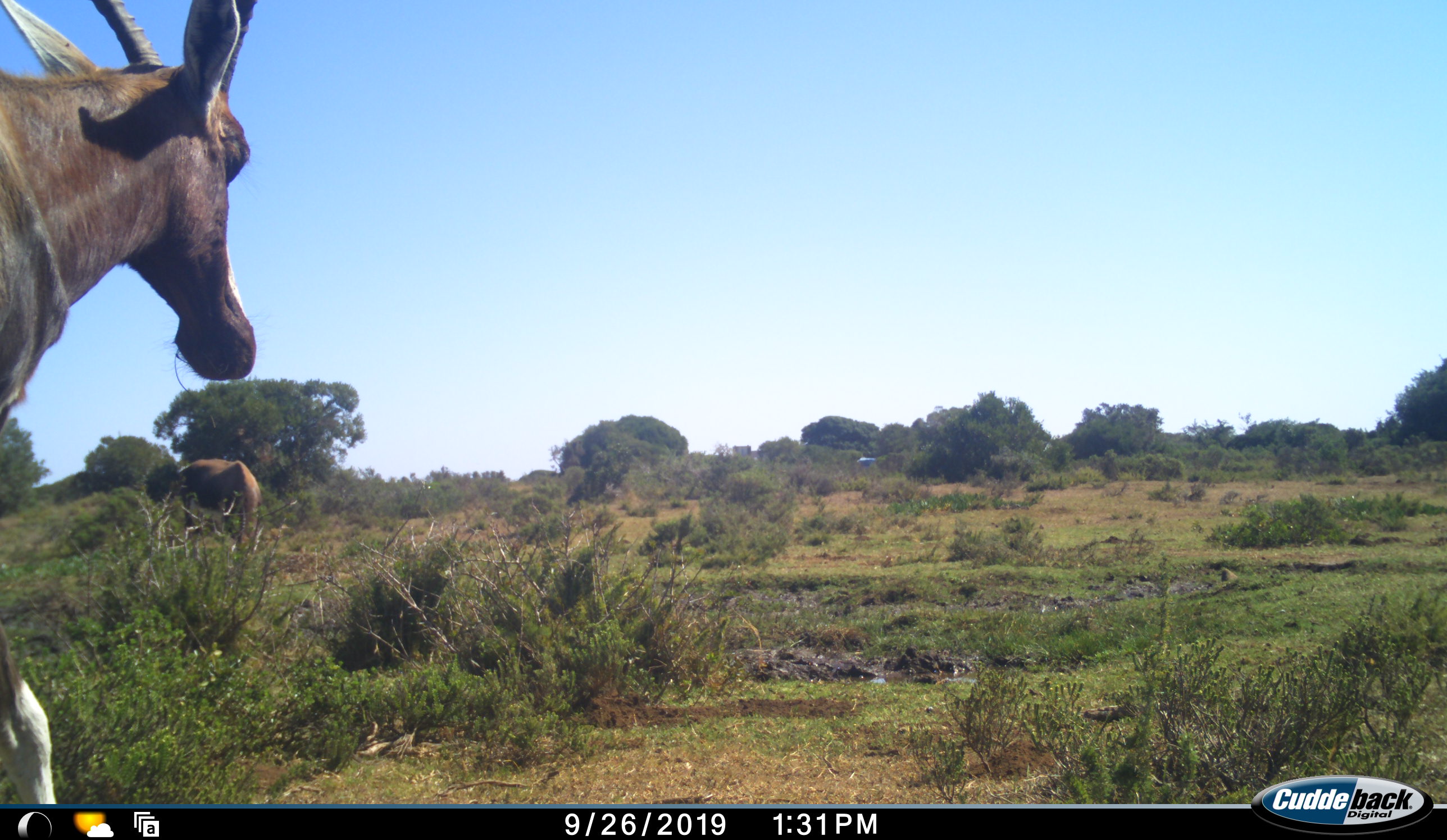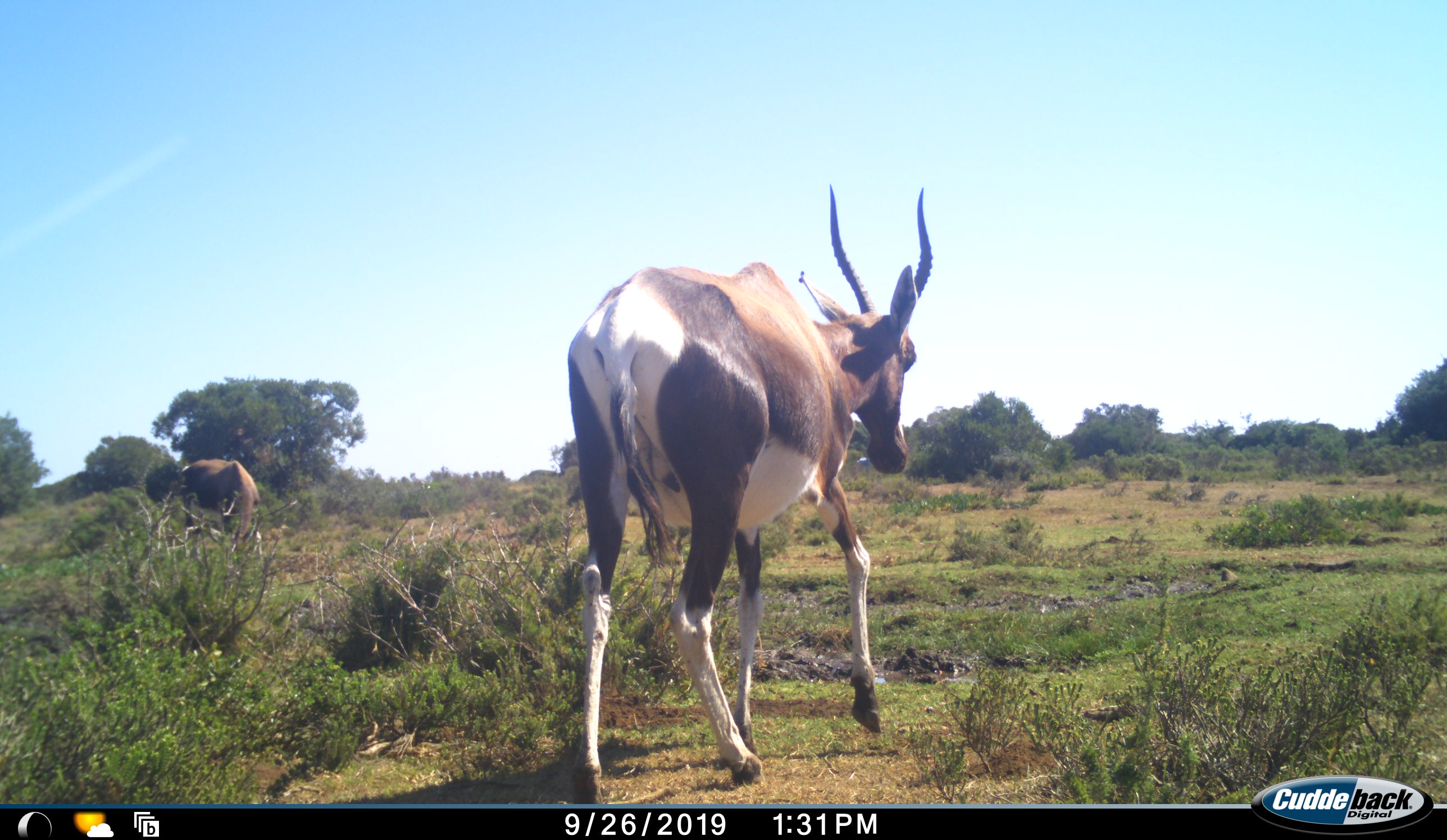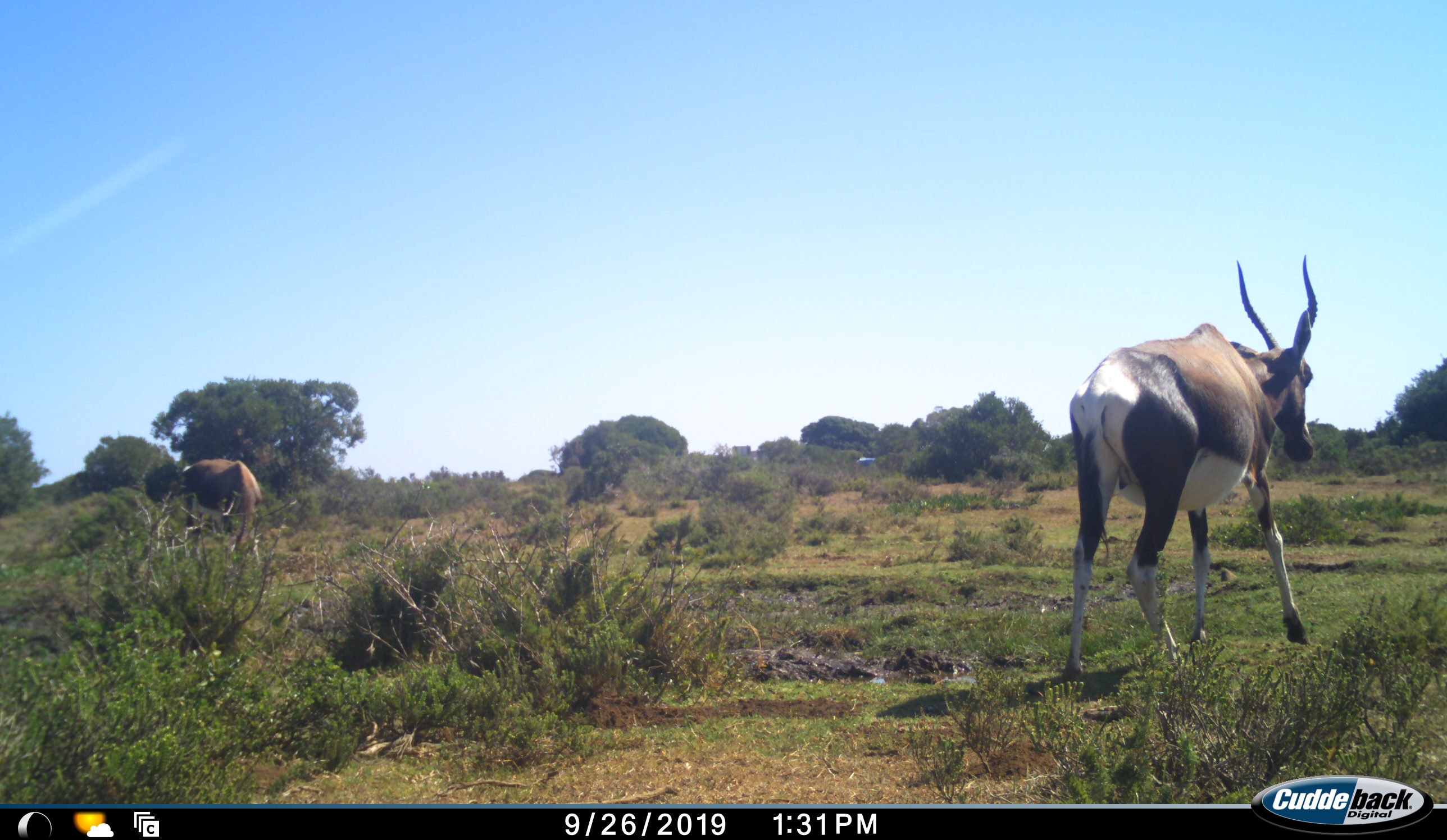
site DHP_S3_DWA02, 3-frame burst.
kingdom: Animalia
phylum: Chordata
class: Mammalia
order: Artiodactyla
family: Bovidae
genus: Damaliscus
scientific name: Damaliscus pygargus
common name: bontebok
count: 2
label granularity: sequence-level